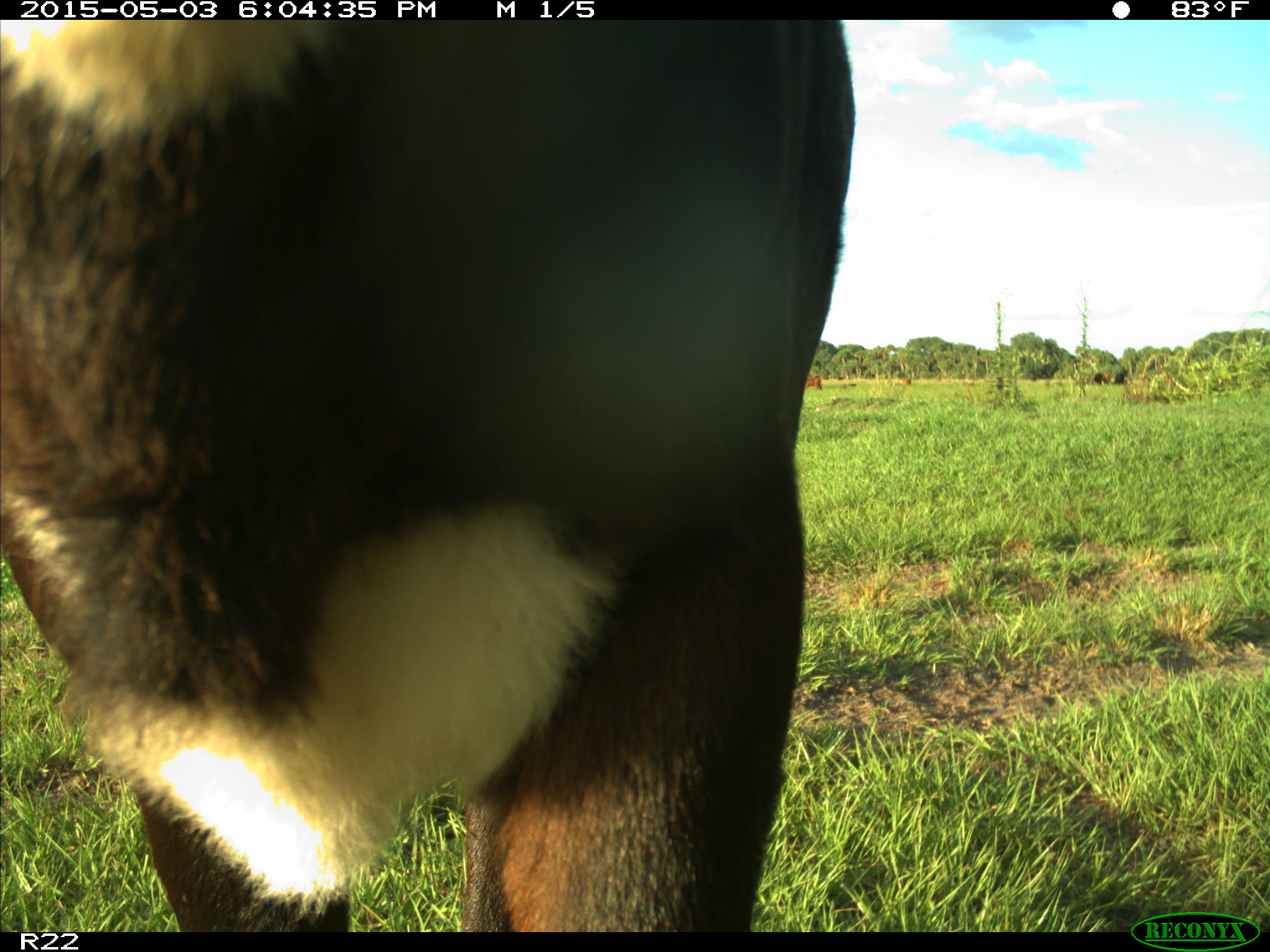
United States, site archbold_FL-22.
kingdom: Animalia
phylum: Chordata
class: Mammalia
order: Artiodactyla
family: Bovidae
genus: Bos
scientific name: Bos taurus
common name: domestic cow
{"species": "Bos taurus (domestic cow)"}